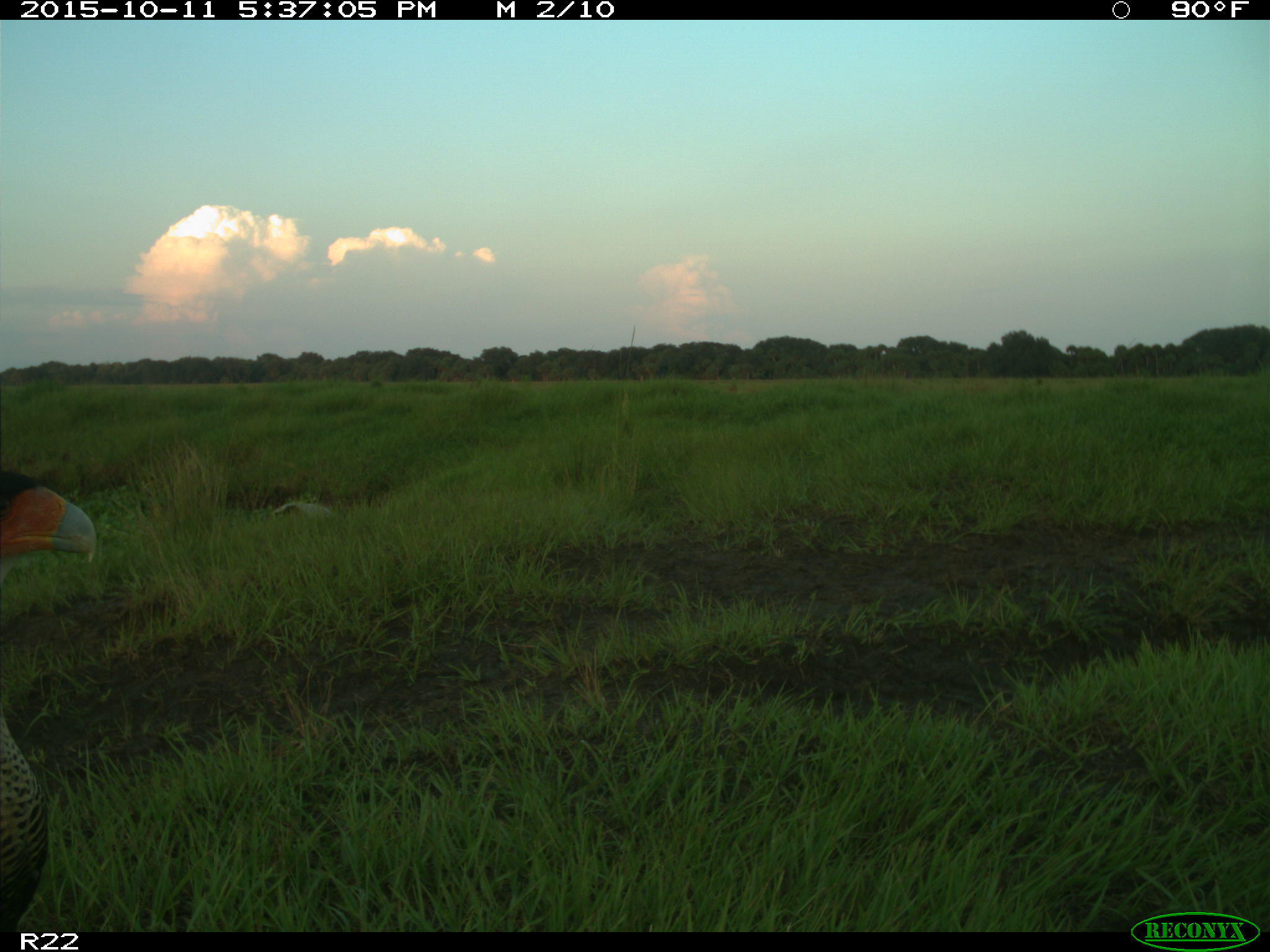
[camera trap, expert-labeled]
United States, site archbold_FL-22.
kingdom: Animalia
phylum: Chordata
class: Aves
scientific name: Aves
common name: birds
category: unidentified bird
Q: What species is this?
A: Unidentified bird (birds) (Aves).